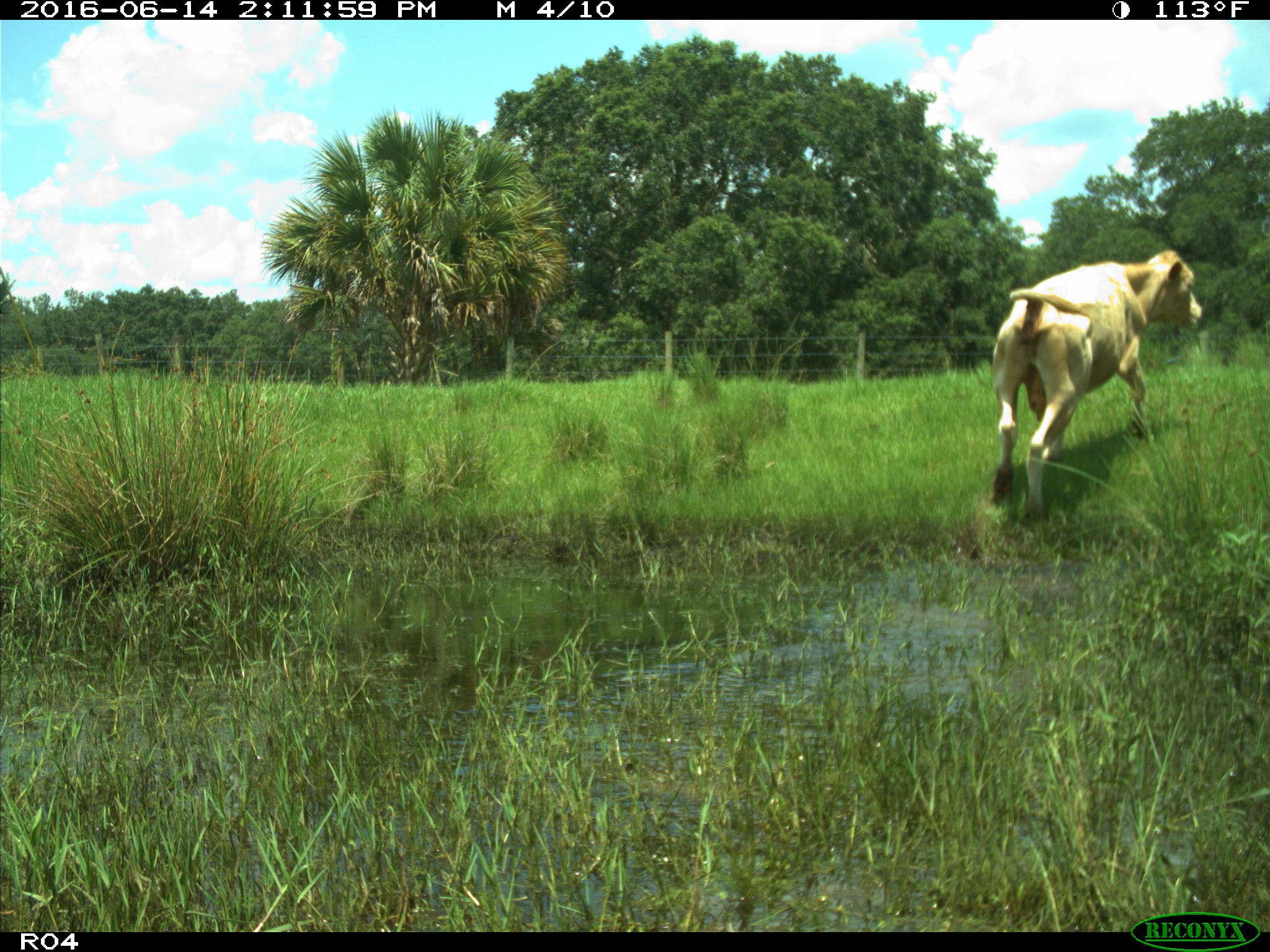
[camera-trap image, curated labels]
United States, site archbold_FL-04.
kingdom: Animalia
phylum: Chordata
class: Mammalia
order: Artiodactyla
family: Bovidae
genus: Bos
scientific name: Bos taurus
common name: domestic cow